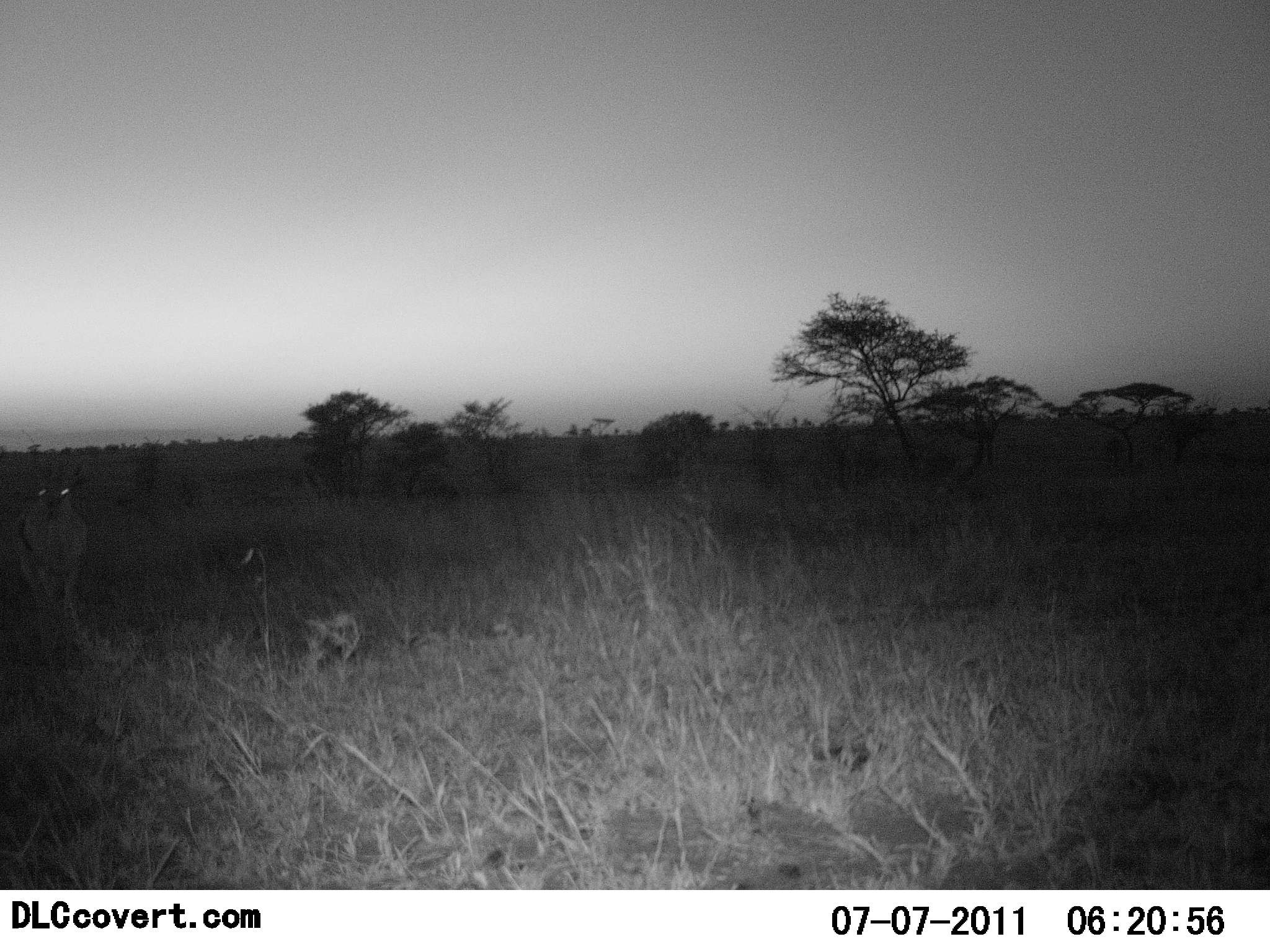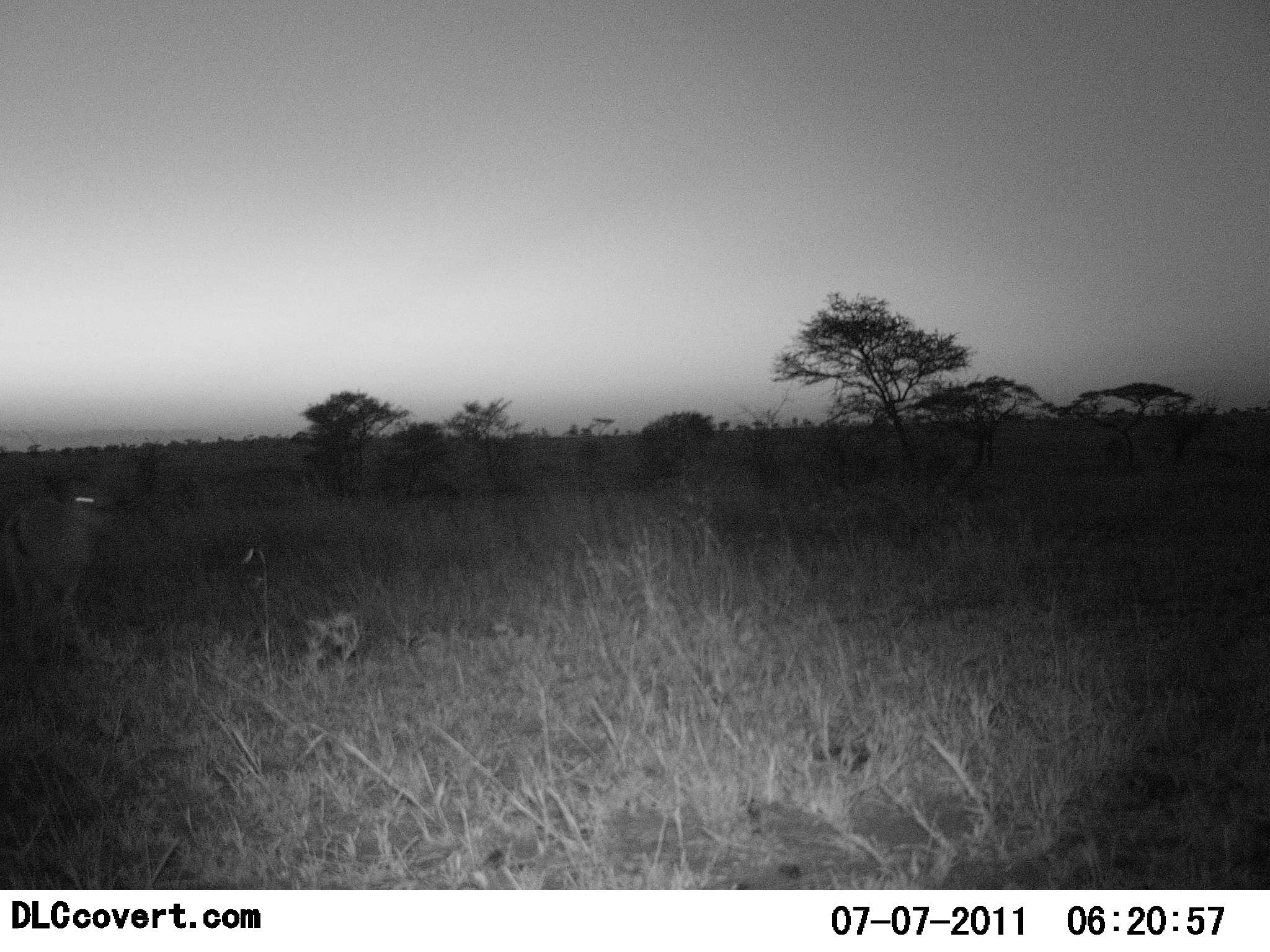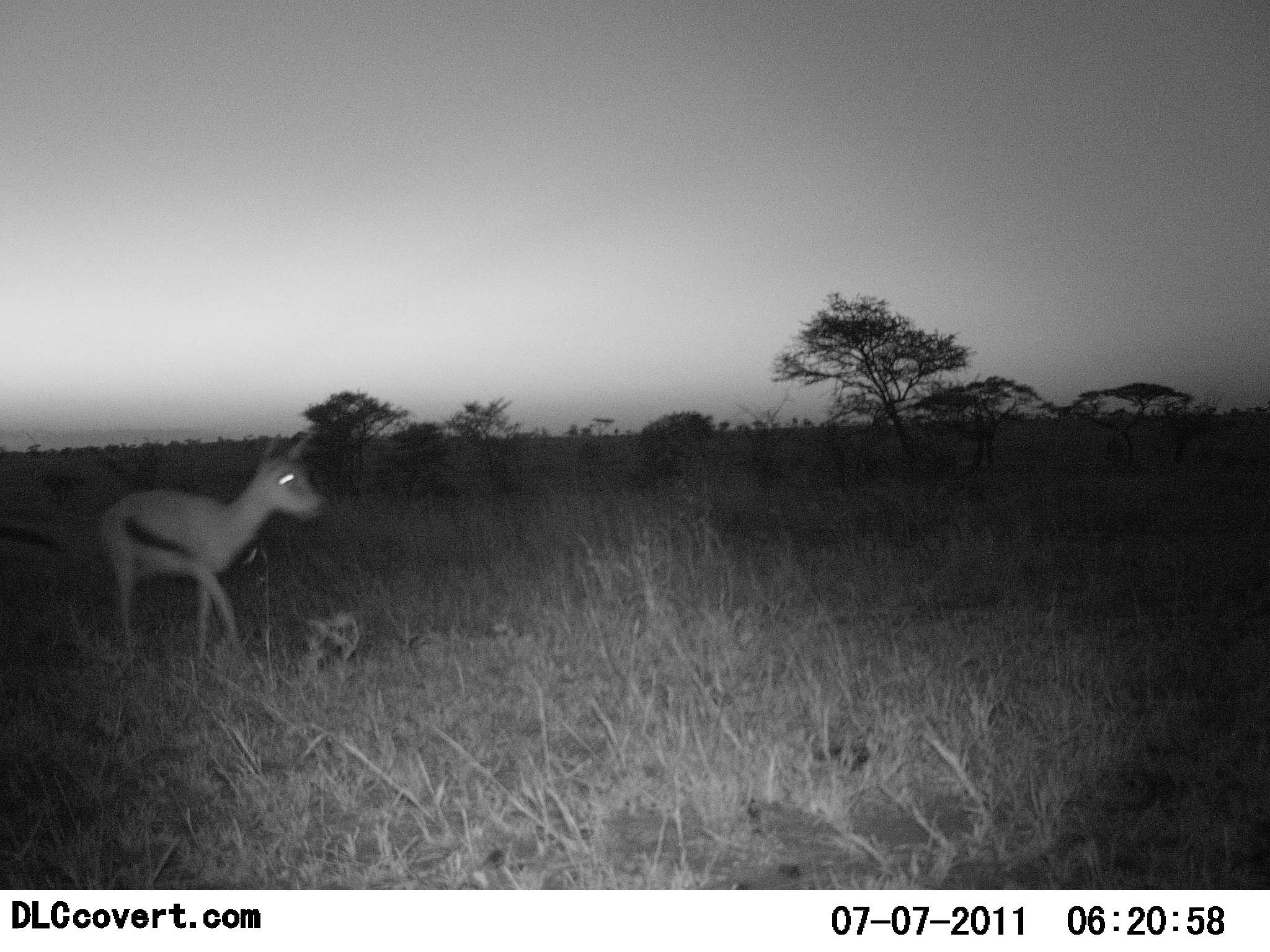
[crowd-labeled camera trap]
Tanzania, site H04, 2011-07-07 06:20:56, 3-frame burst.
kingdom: Animalia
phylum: Chordata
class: Mammalia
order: Artiodactyla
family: Bovidae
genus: Eudorcas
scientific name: Eudorcas thomsonii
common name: thomson's gazelle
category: gazellethomsons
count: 1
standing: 8%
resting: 0%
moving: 92%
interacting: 0%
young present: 17%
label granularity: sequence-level